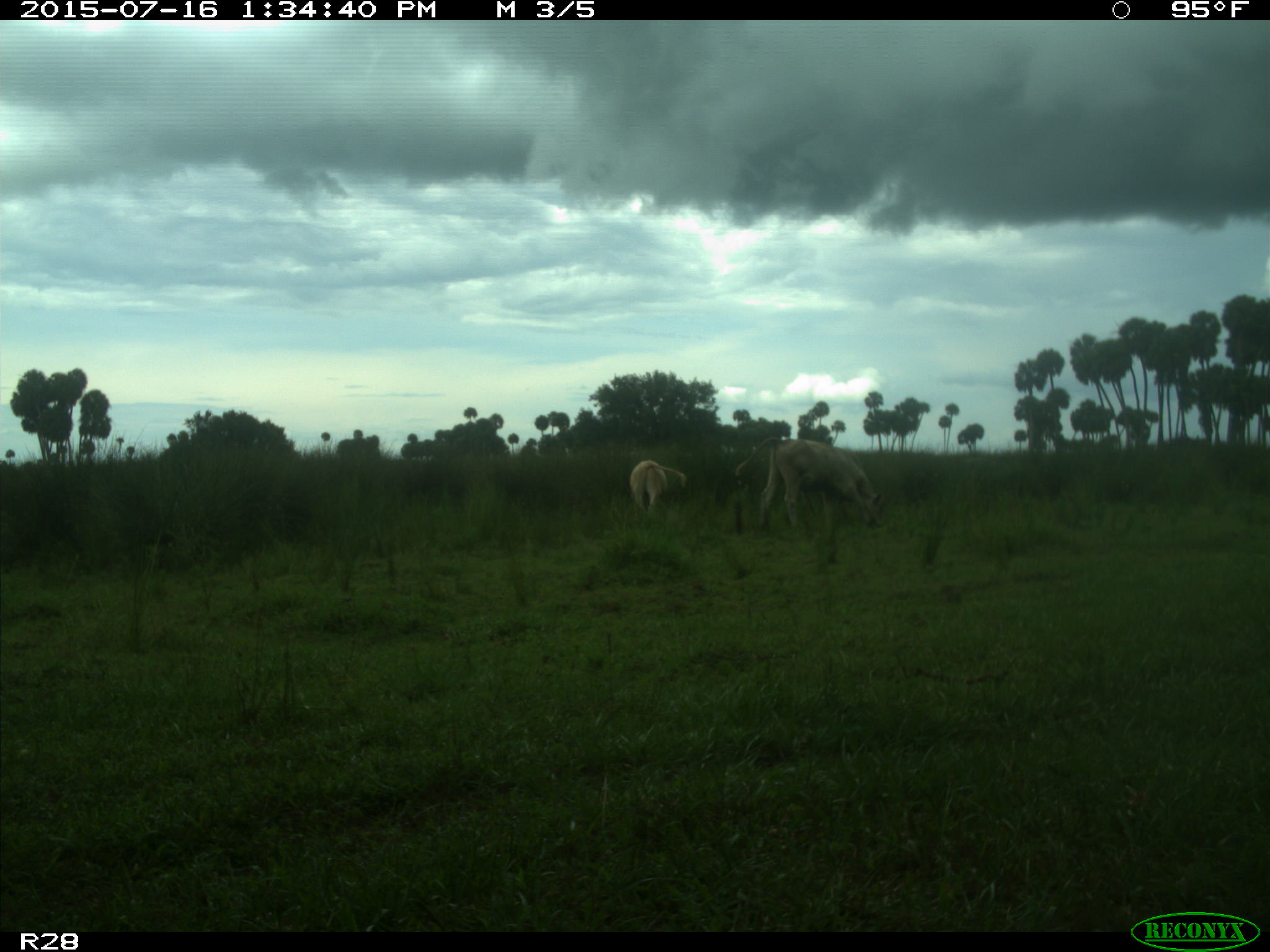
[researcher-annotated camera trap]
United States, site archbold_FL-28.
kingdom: Animalia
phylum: Chordata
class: Mammalia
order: Artiodactyla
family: Bovidae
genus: Bos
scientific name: Bos taurus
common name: domestic cow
Bos taurus (domestic cow).